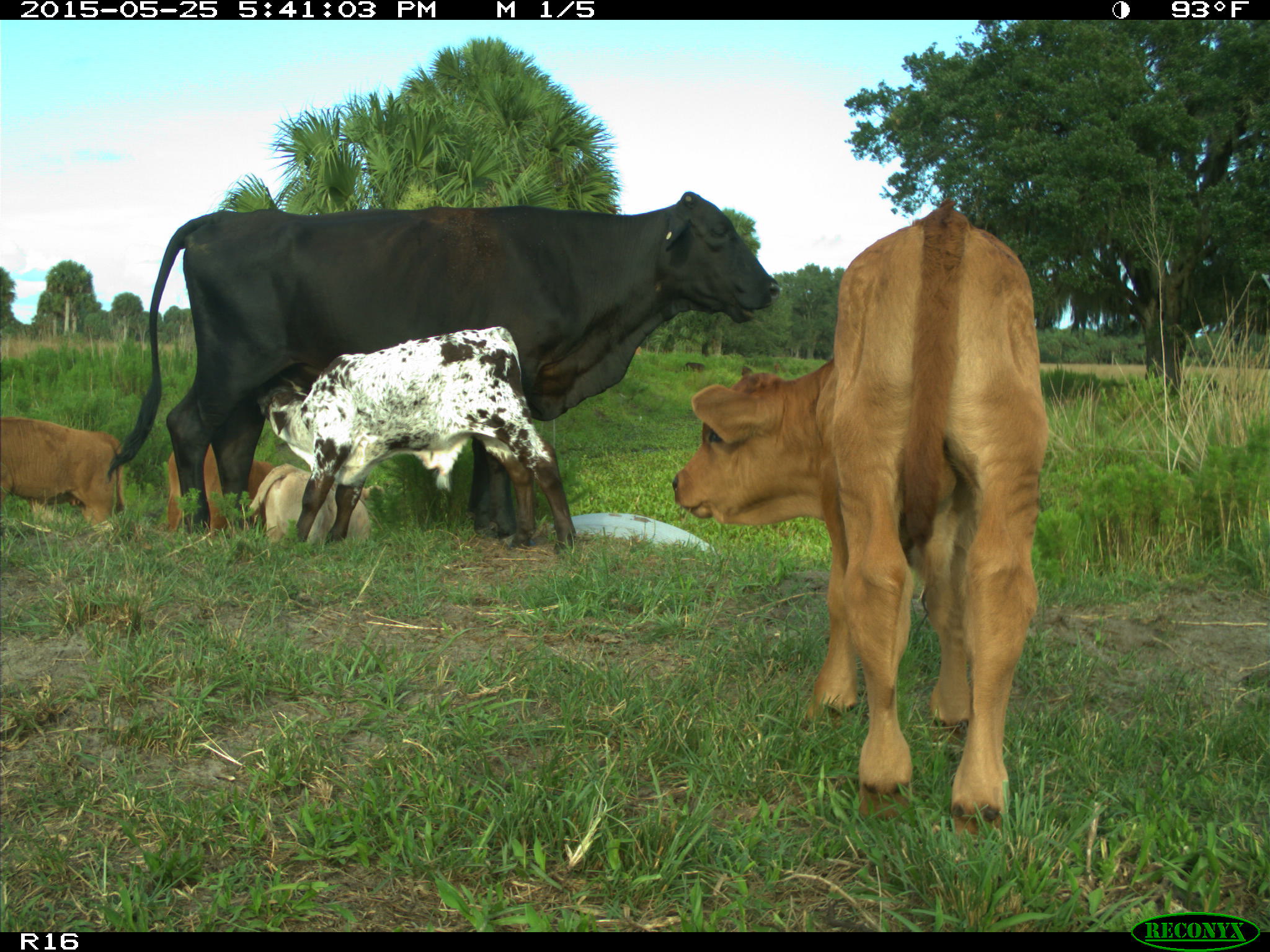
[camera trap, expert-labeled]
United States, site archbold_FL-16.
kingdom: Animalia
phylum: Chordata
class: Mammalia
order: Artiodactyla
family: Bovidae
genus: Bos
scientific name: Bos taurus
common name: domestic cow